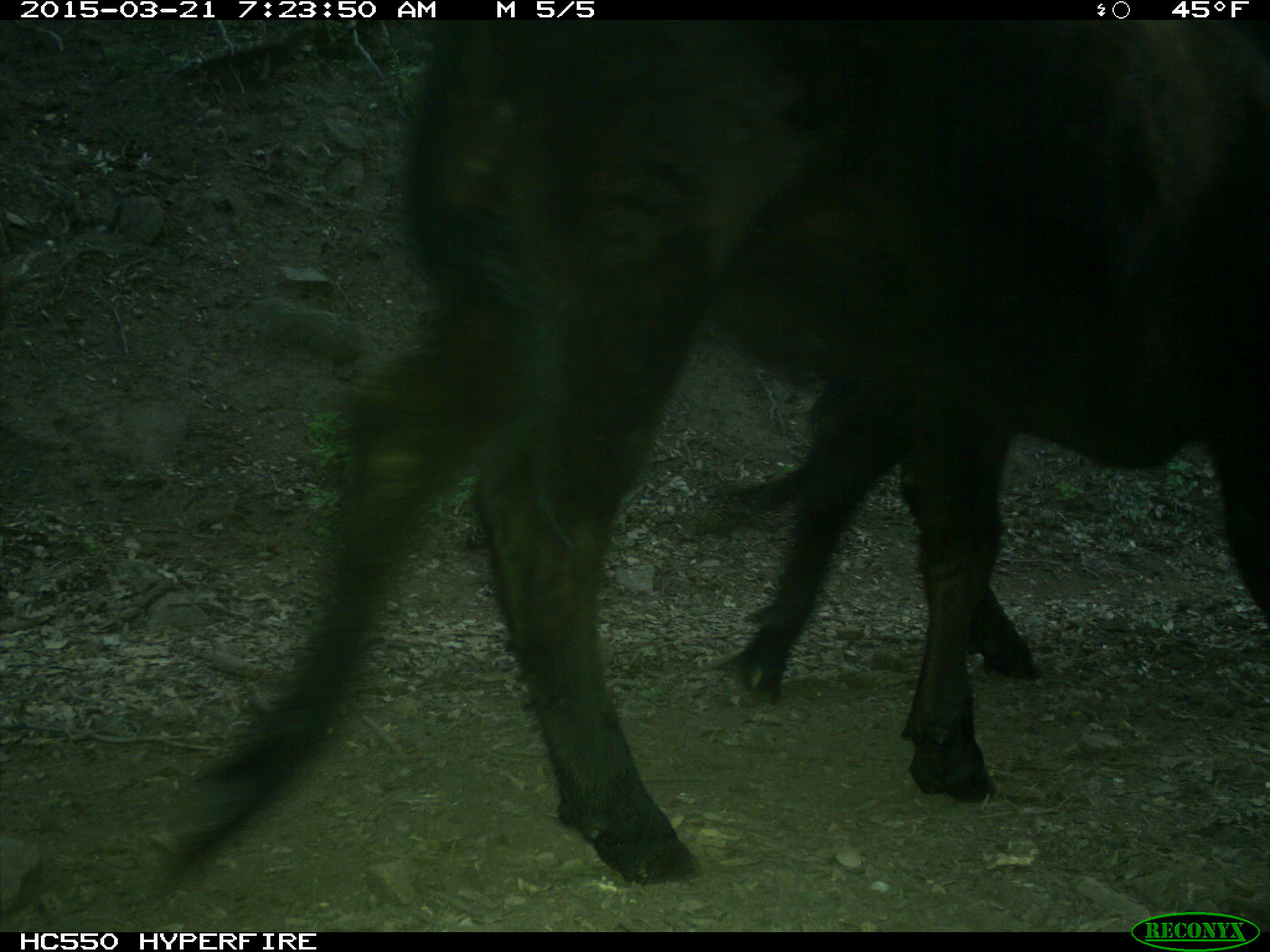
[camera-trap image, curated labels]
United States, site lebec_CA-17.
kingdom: Animalia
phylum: Chordata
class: Mammalia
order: Artiodactyla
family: Bovidae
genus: Bos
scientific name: Bos taurus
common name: domestic cow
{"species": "Bos taurus (domestic cow)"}